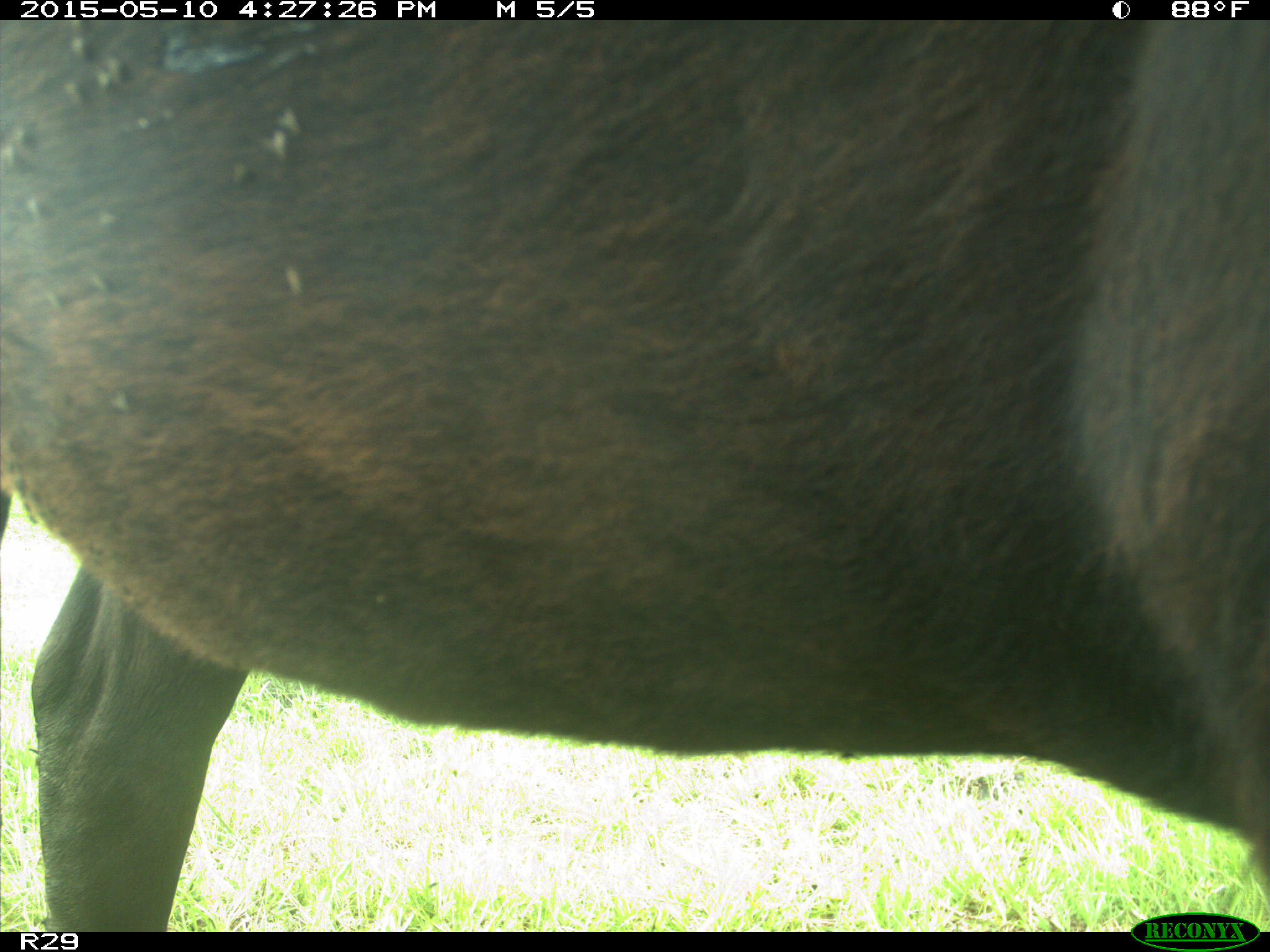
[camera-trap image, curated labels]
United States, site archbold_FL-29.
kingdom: Animalia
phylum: Chordata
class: Mammalia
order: Artiodactyla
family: Bovidae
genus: Bos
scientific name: Bos taurus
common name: domestic cow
Bos taurus (domestic cow).